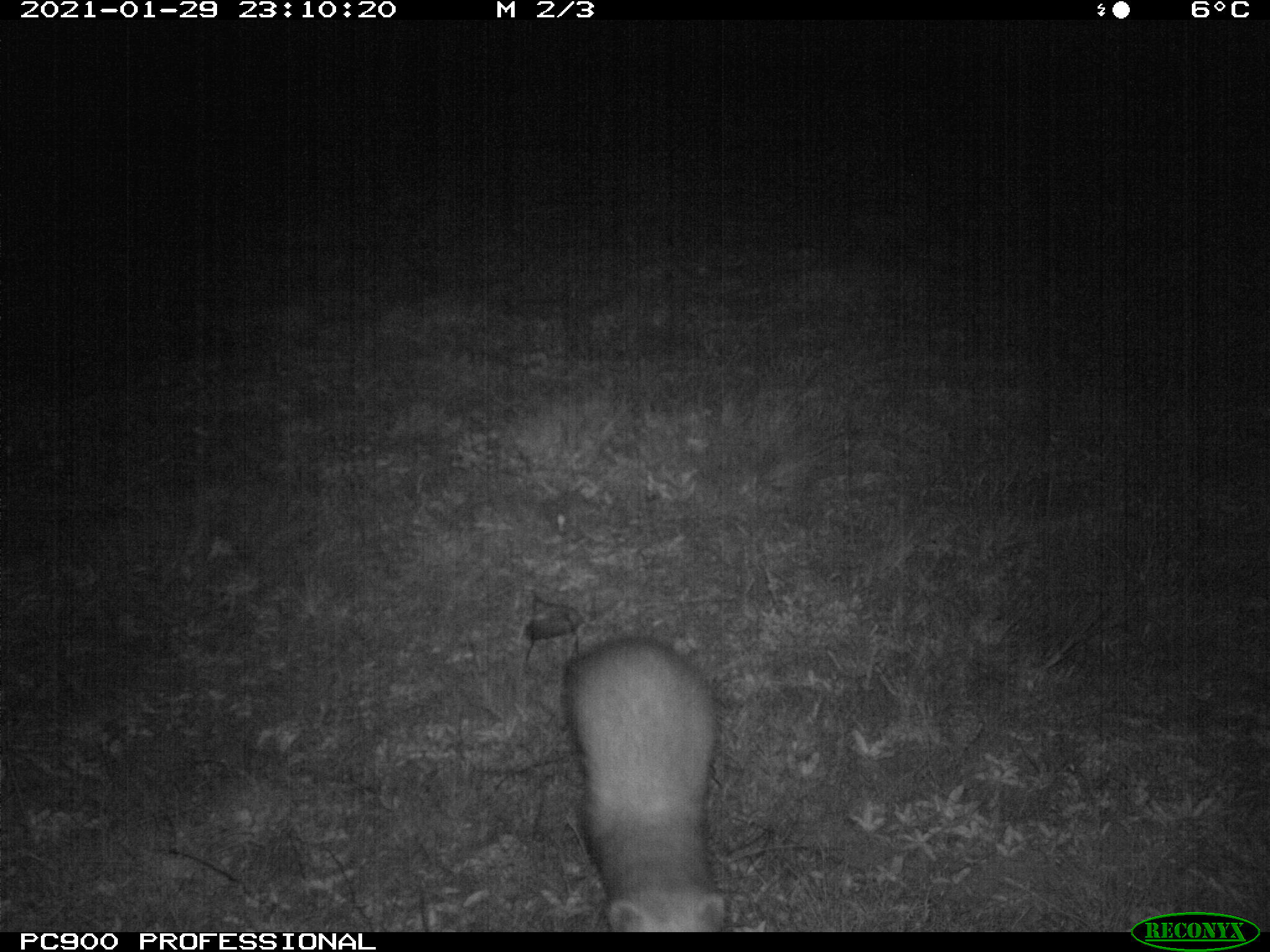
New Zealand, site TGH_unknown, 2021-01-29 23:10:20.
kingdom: Animalia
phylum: Chordata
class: Mammalia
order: Carnivora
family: Mustelidae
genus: Mustela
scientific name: Mustela furo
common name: ferret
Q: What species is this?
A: Ferret (Mustela furo).